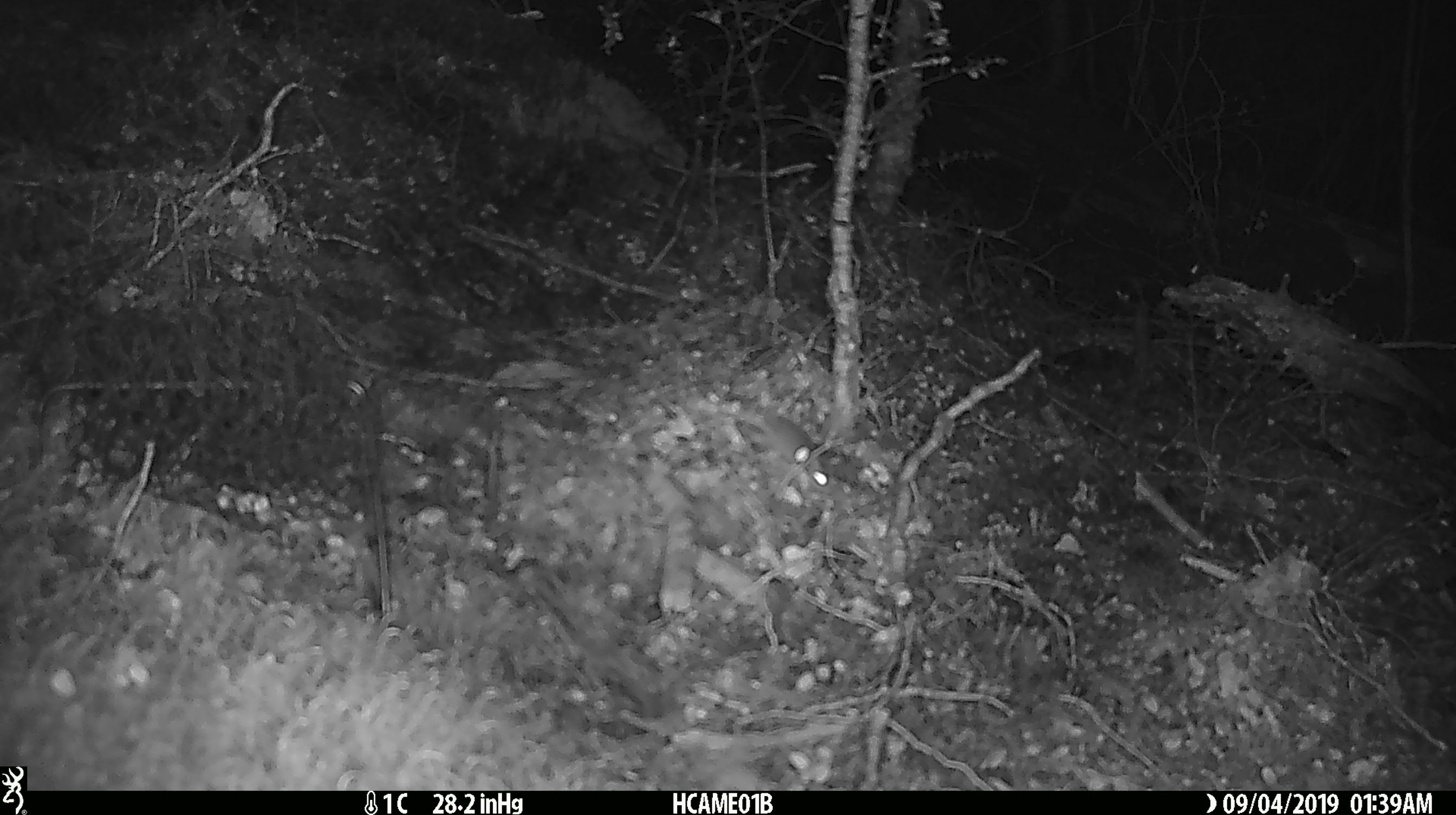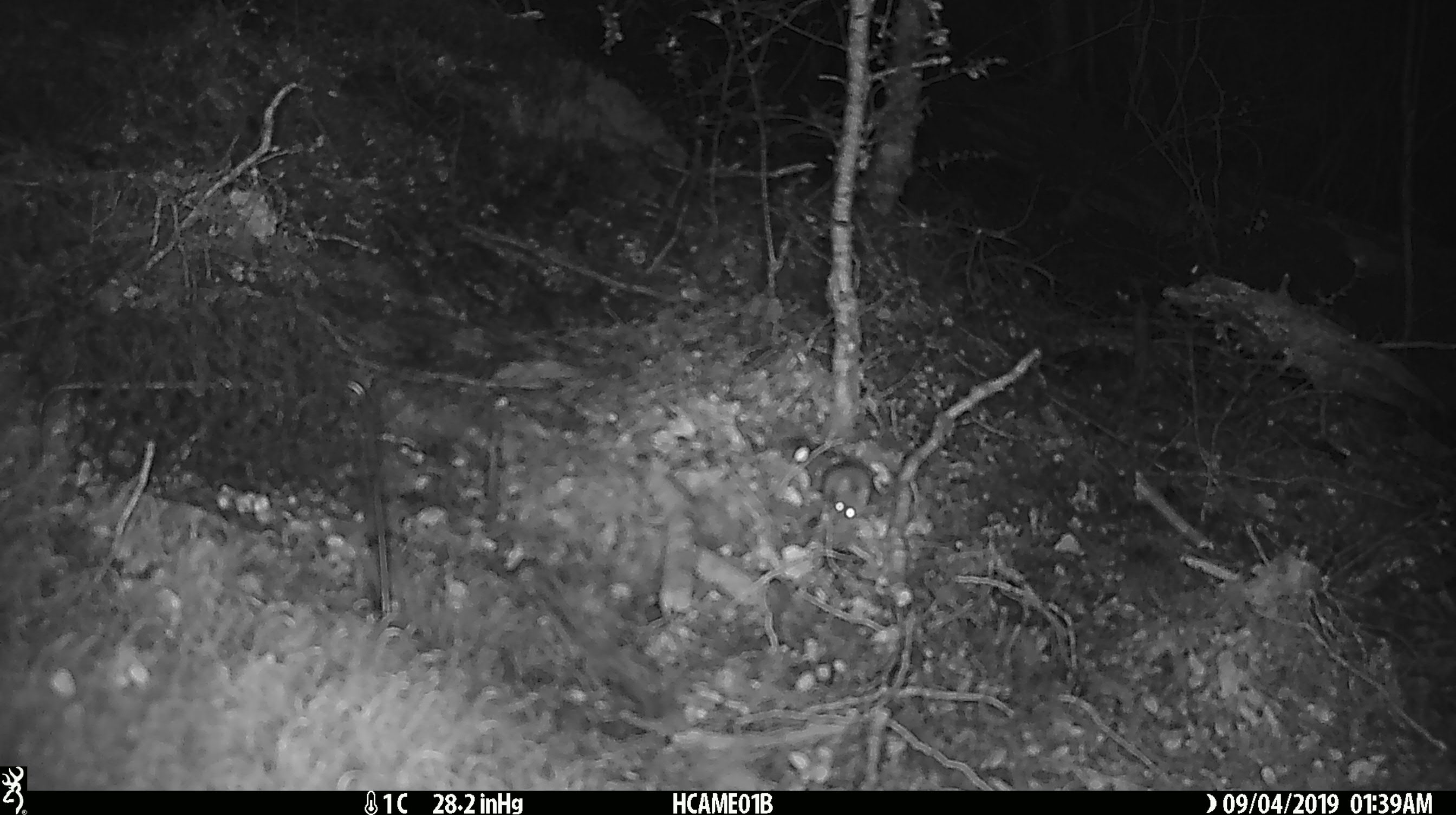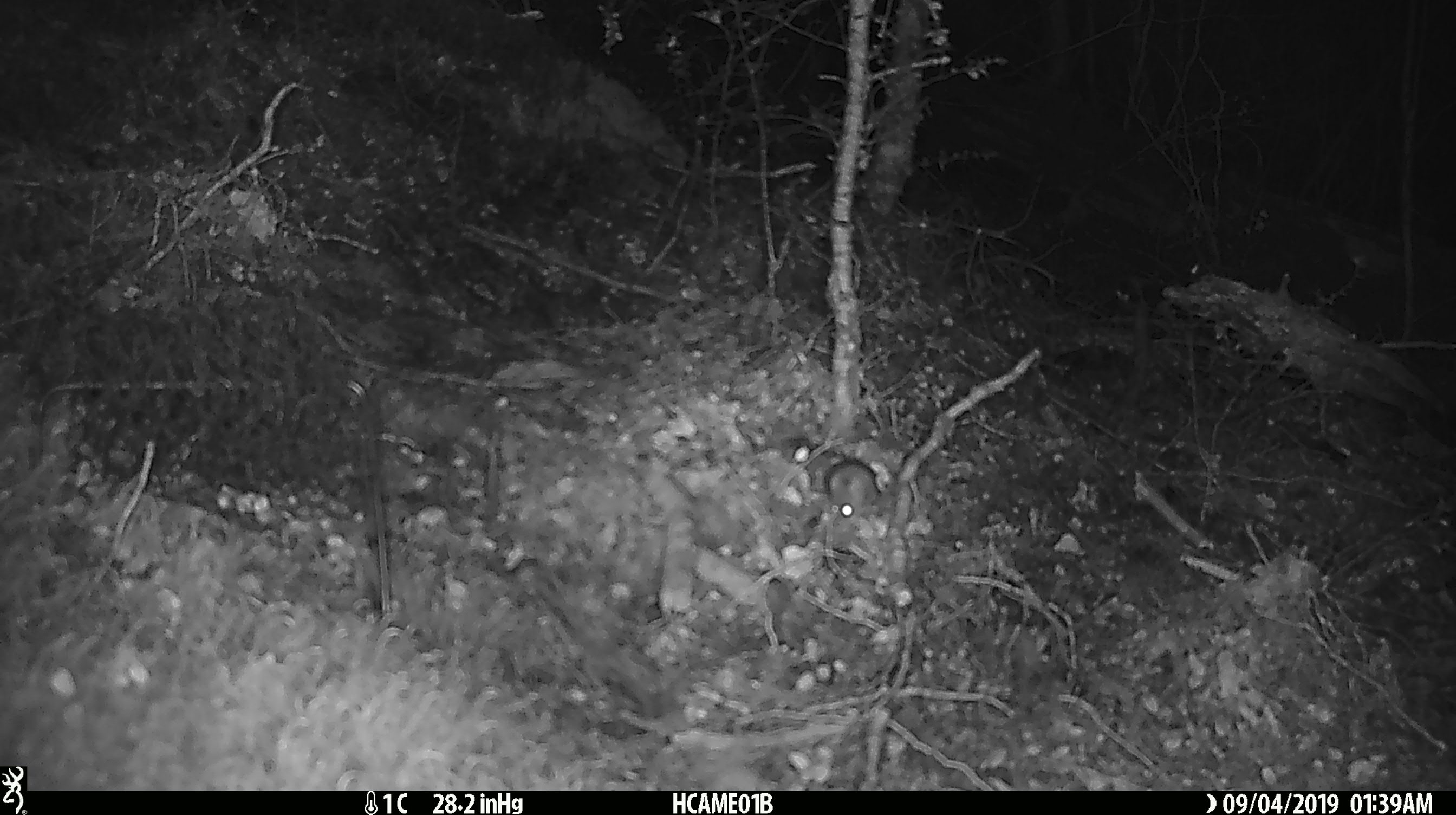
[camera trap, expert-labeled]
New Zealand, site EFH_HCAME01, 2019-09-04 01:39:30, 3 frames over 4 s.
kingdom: Animalia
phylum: Chordata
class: Mammalia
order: Rodentia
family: Muridae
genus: Mus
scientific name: Mus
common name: mouse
Mouse (Mus).